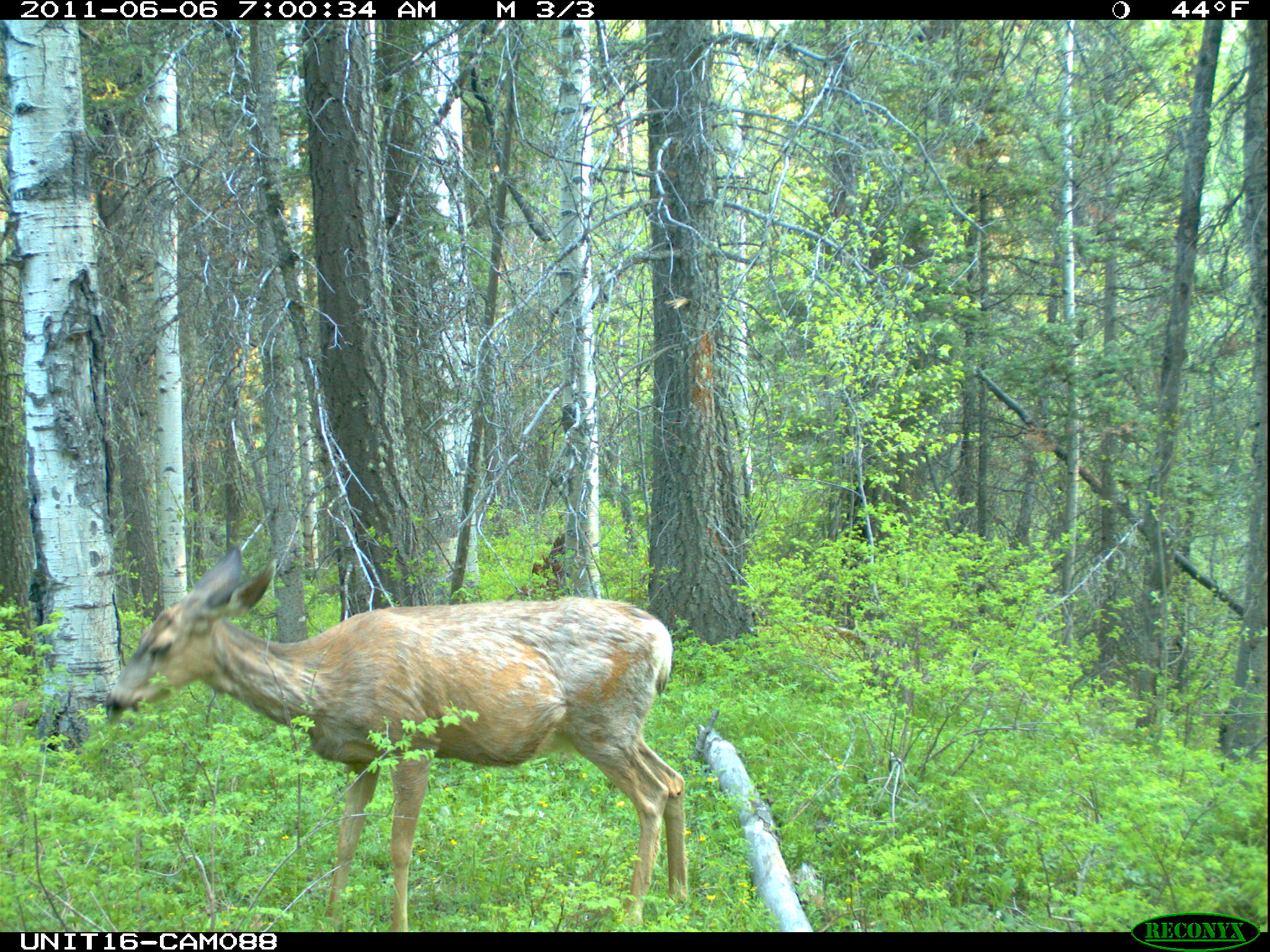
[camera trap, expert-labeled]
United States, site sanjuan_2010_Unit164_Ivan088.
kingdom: Animalia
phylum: Chordata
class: Mammalia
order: Artiodactyla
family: Cervidae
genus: Odocoileus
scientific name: Odocoileus hemionus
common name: mule deer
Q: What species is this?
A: Odocoileus hemionus (mule deer).